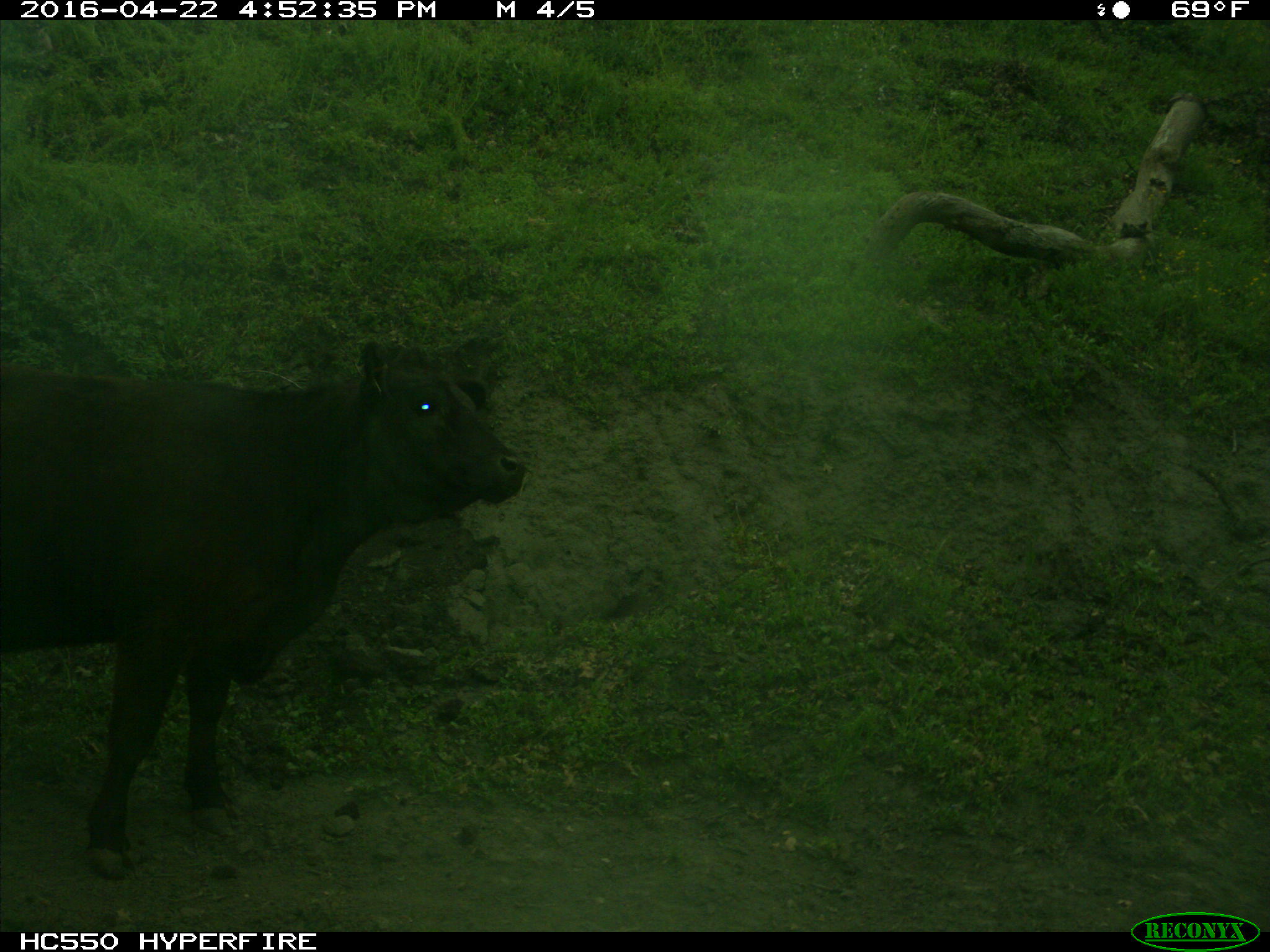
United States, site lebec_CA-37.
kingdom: Animalia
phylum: Chordata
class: Mammalia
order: Artiodactyla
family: Bovidae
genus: Bos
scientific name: Bos taurus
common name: domestic cow